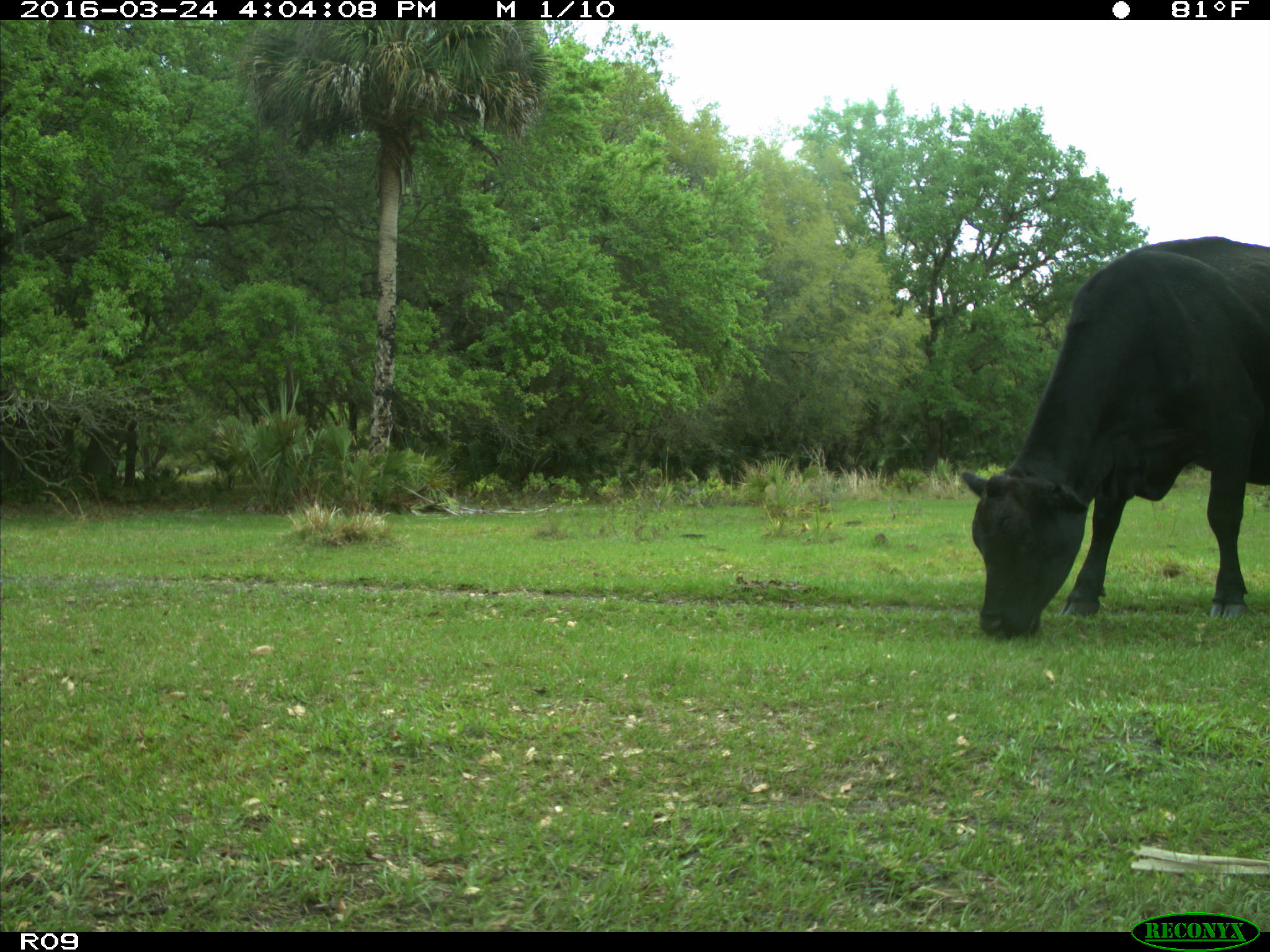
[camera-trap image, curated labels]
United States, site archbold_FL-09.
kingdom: Animalia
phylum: Chordata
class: Mammalia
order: Artiodactyla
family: Bovidae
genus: Bos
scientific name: Bos taurus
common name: domestic cow